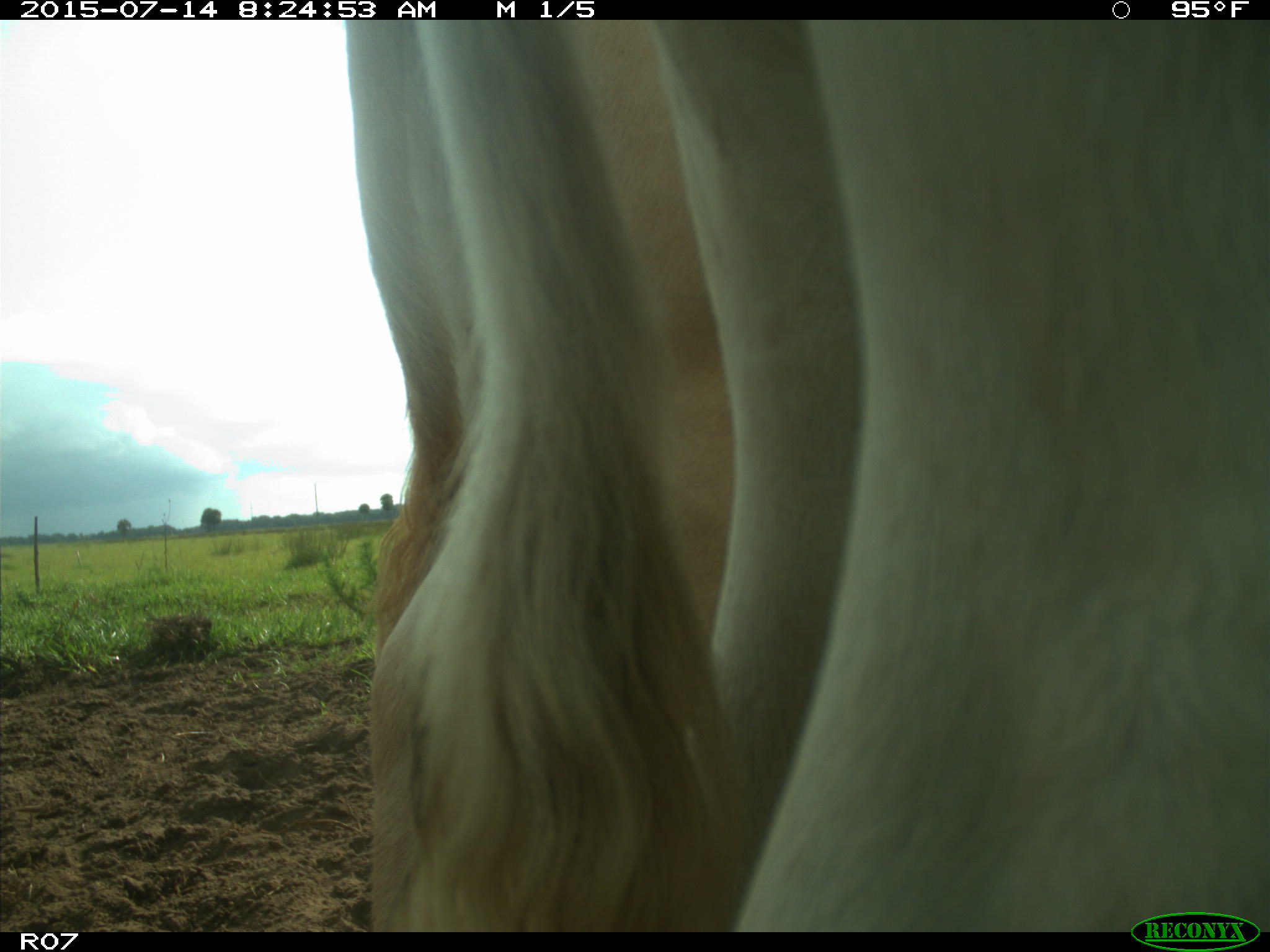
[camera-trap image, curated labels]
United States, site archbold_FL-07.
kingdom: Animalia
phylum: Chordata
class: Mammalia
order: Artiodactyla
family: Bovidae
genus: Bos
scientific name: Bos taurus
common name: domestic cow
Bos taurus (domestic cow).